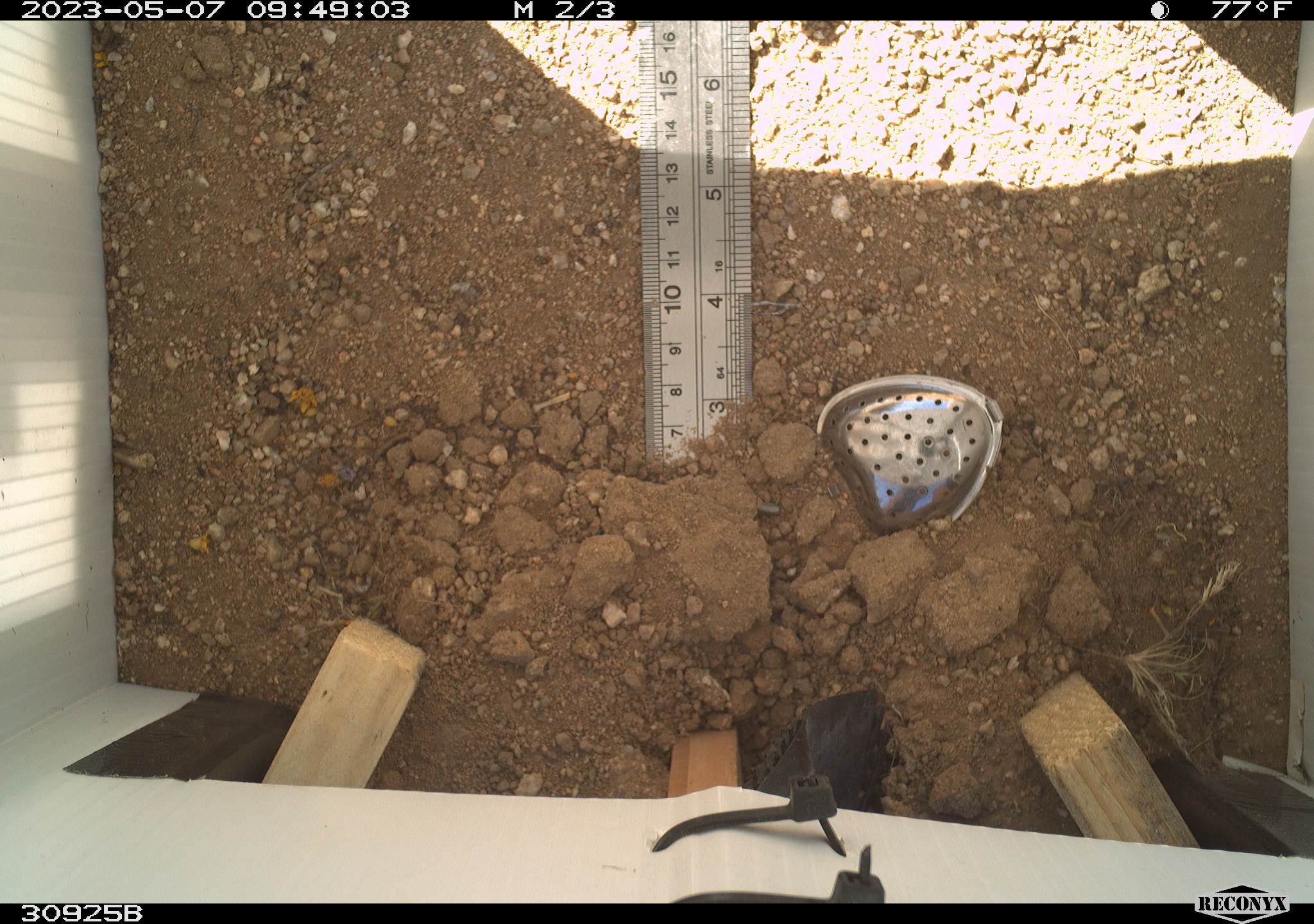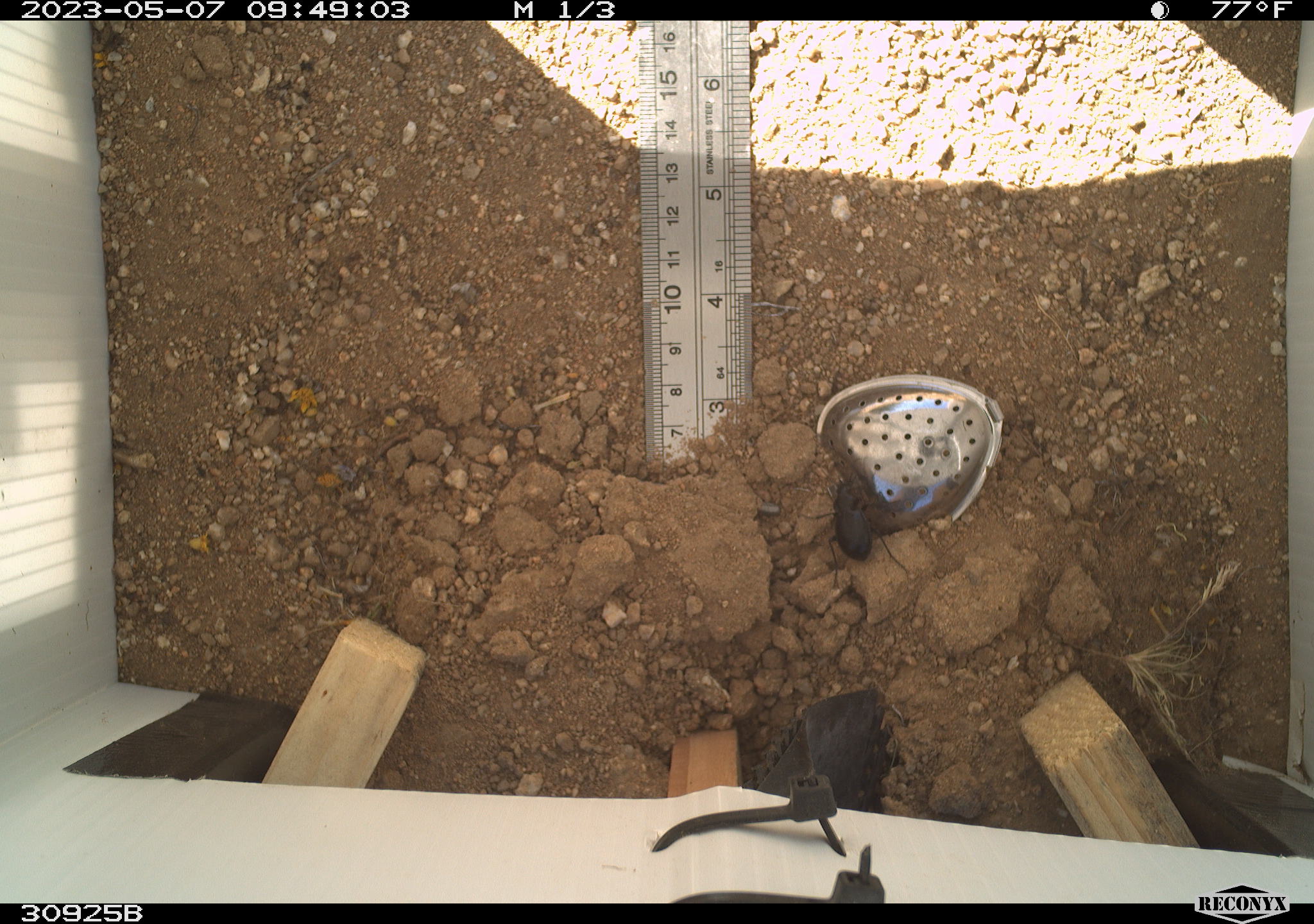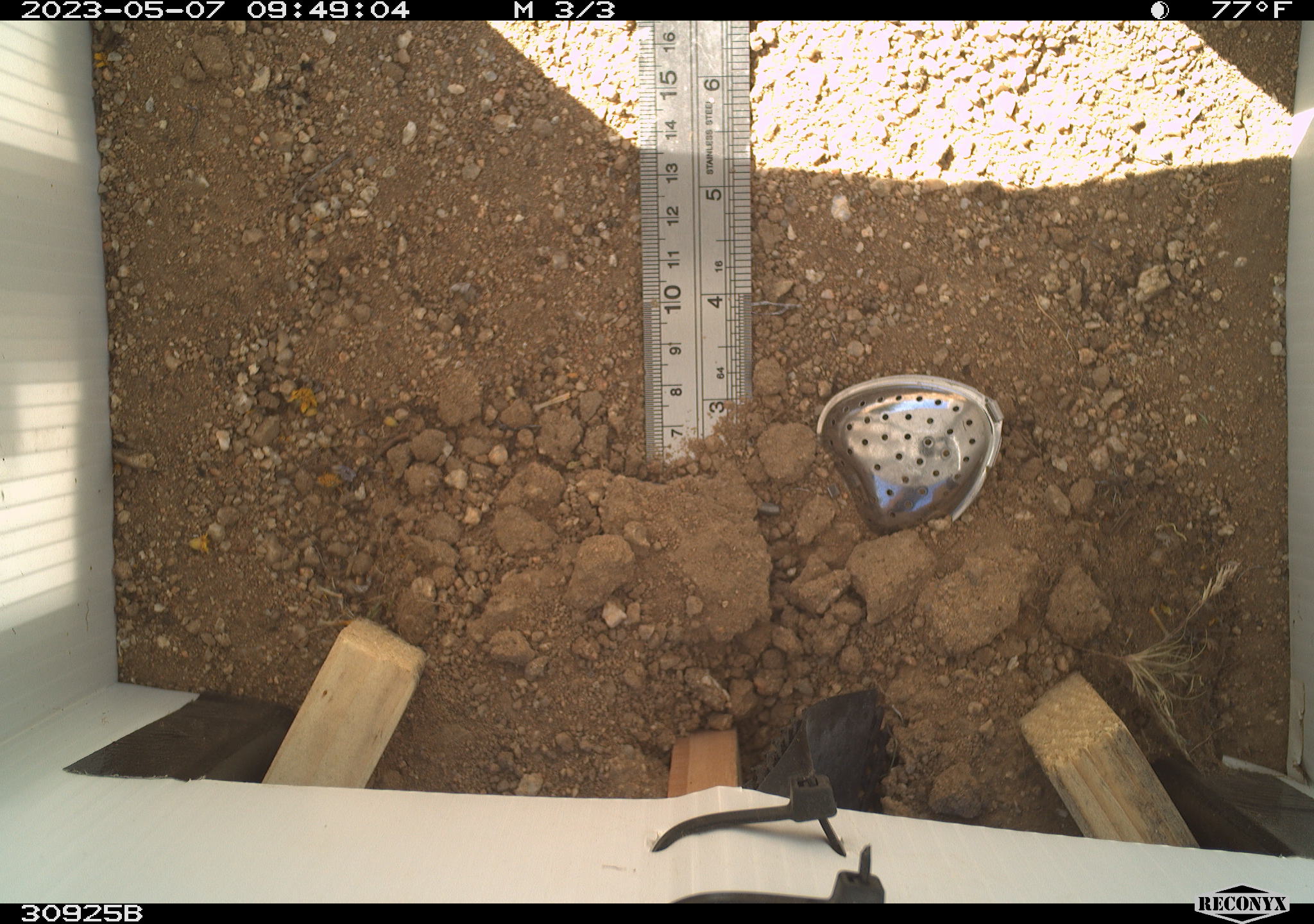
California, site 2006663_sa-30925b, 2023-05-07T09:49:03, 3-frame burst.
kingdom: Animalia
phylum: Arthropoda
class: Insecta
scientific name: Insecta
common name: insect